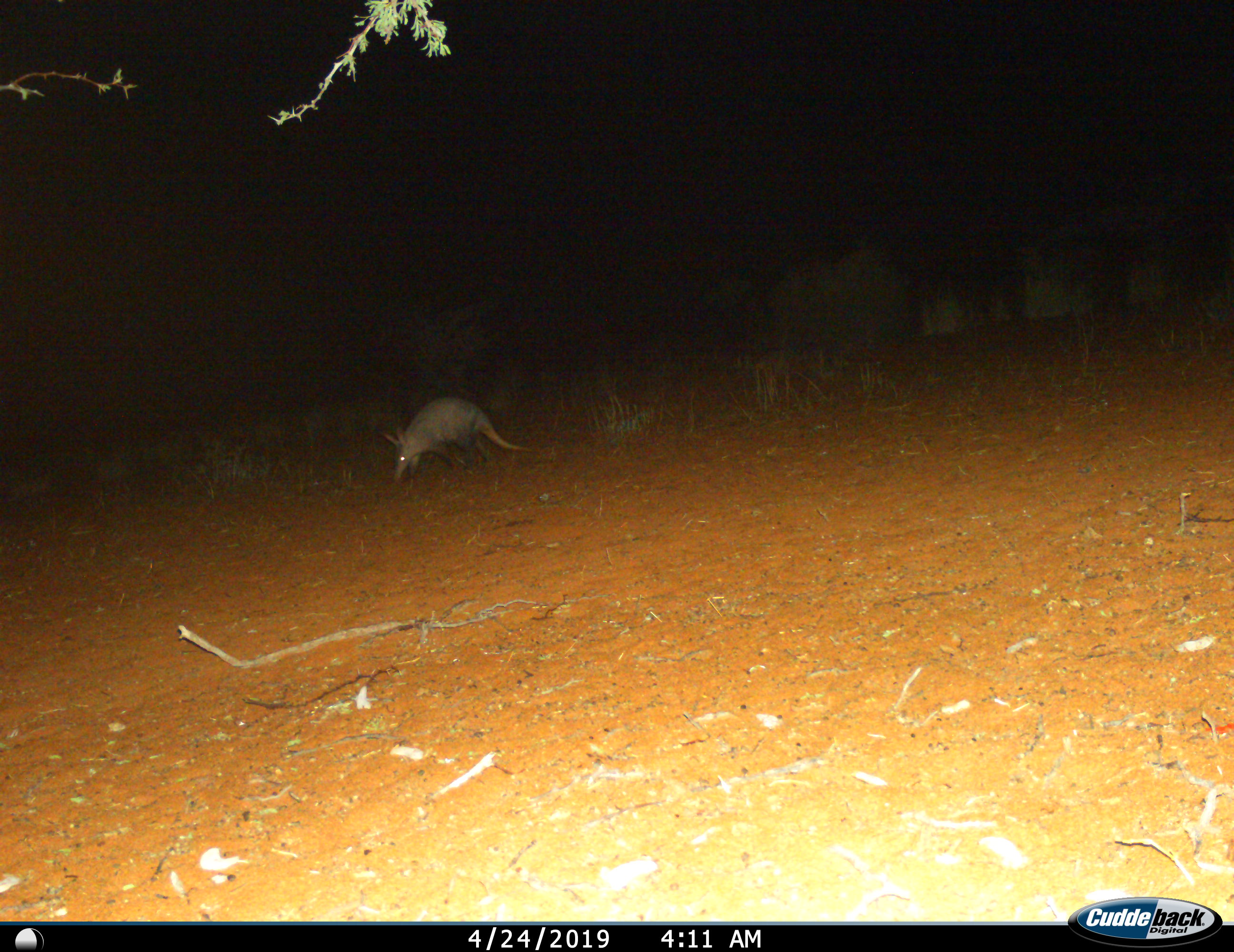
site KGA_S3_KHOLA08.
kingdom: Animalia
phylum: Chordata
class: Mammalia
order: Tubulidentata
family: Orycteropodidae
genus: Orycteropus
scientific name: Orycteropus afer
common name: aardvark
Aardvark (Orycteropus afer), count 1. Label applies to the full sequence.